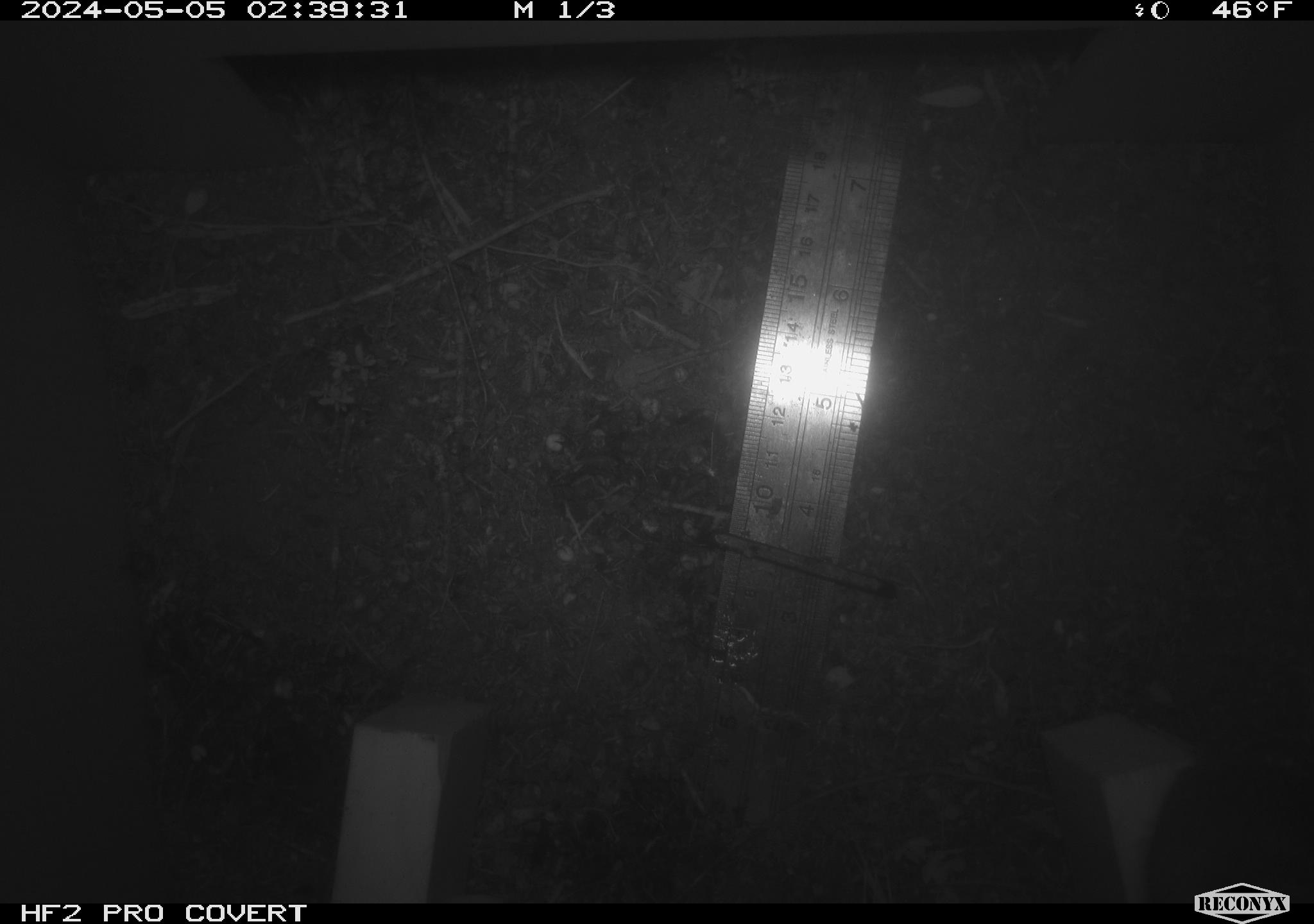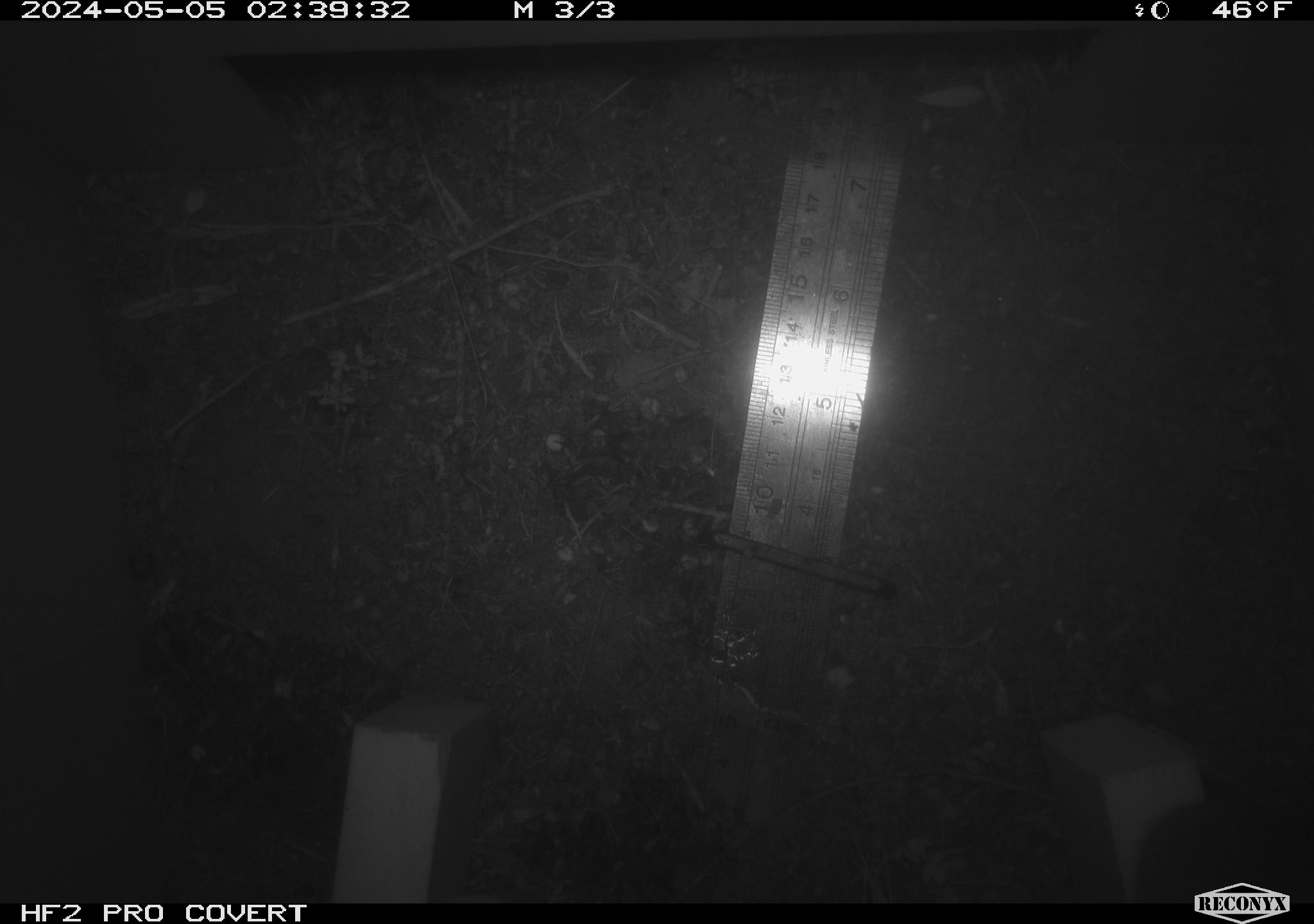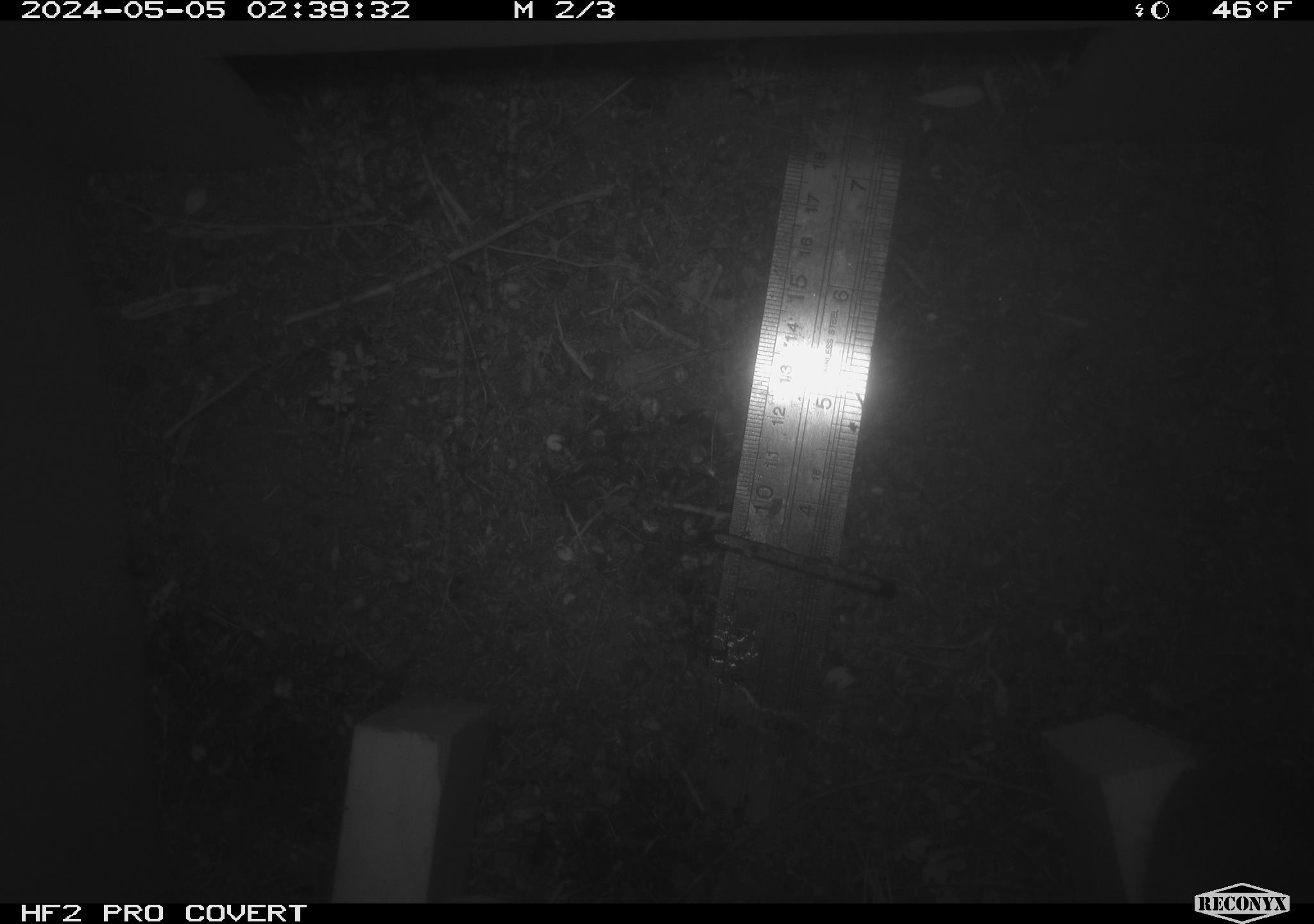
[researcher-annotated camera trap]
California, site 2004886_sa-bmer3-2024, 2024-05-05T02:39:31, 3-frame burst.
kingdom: Animalia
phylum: Chordata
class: Mammalia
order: Rodentia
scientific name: Rodentia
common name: mouse species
Mouse species (Rodentia).